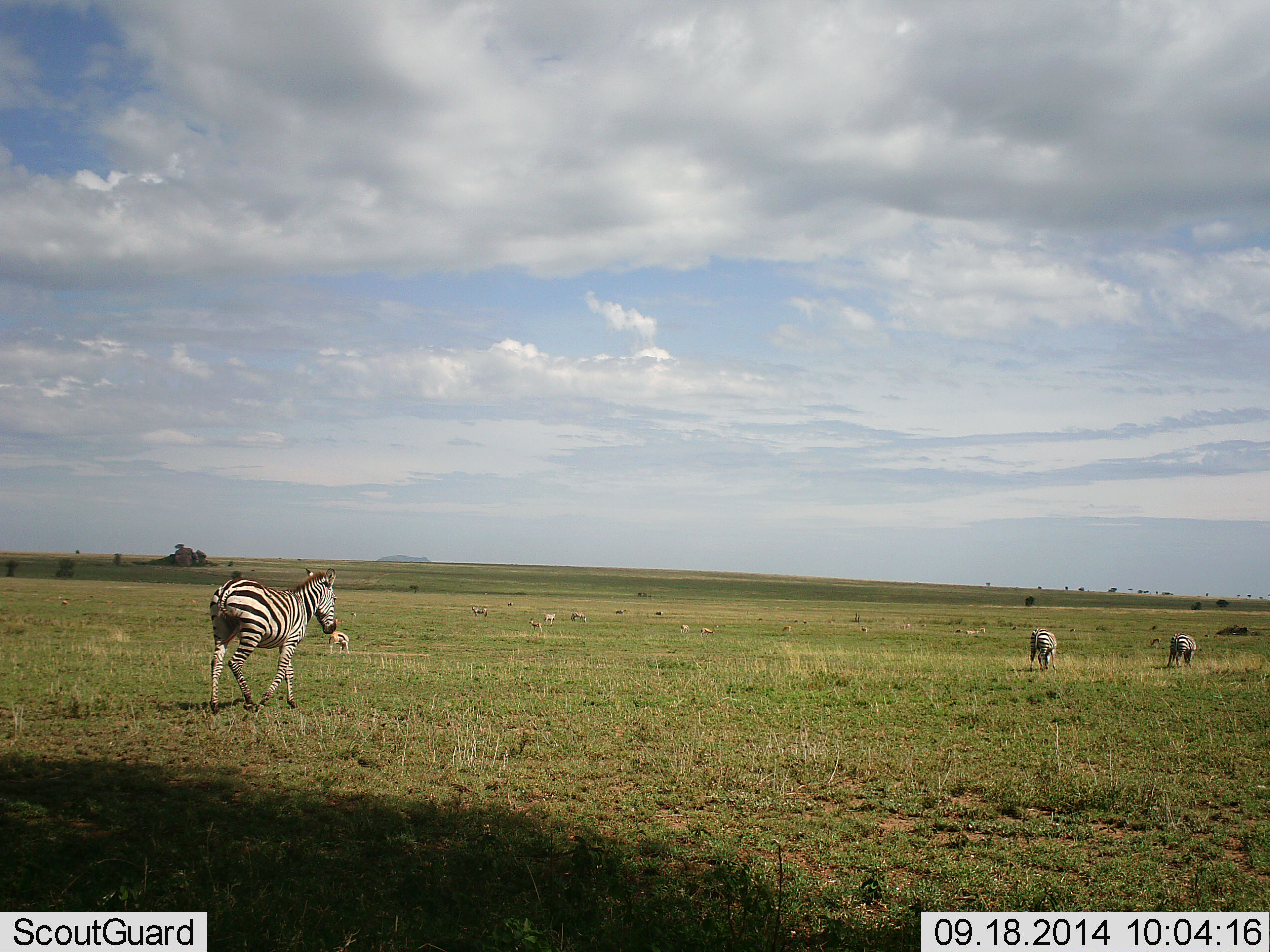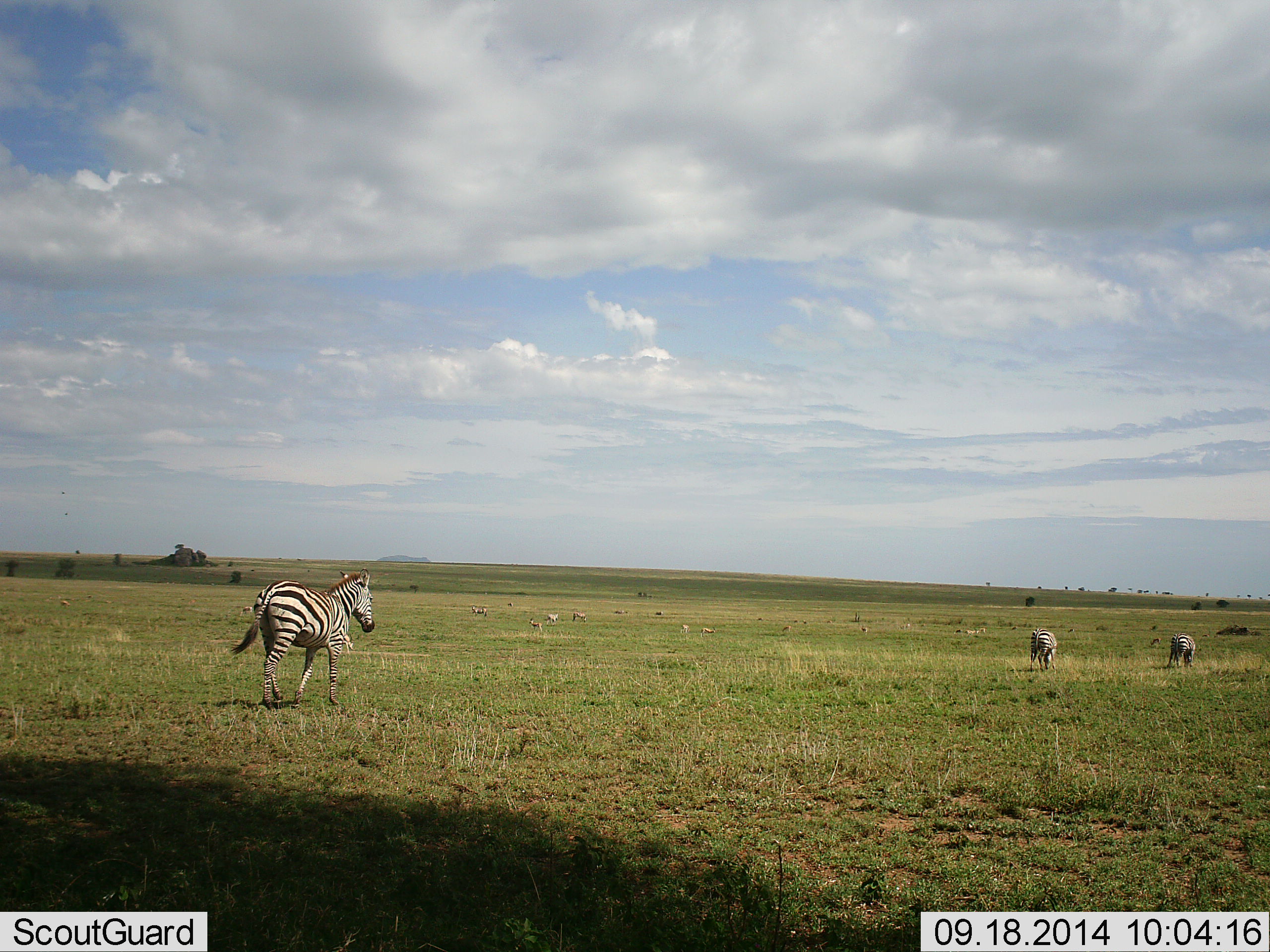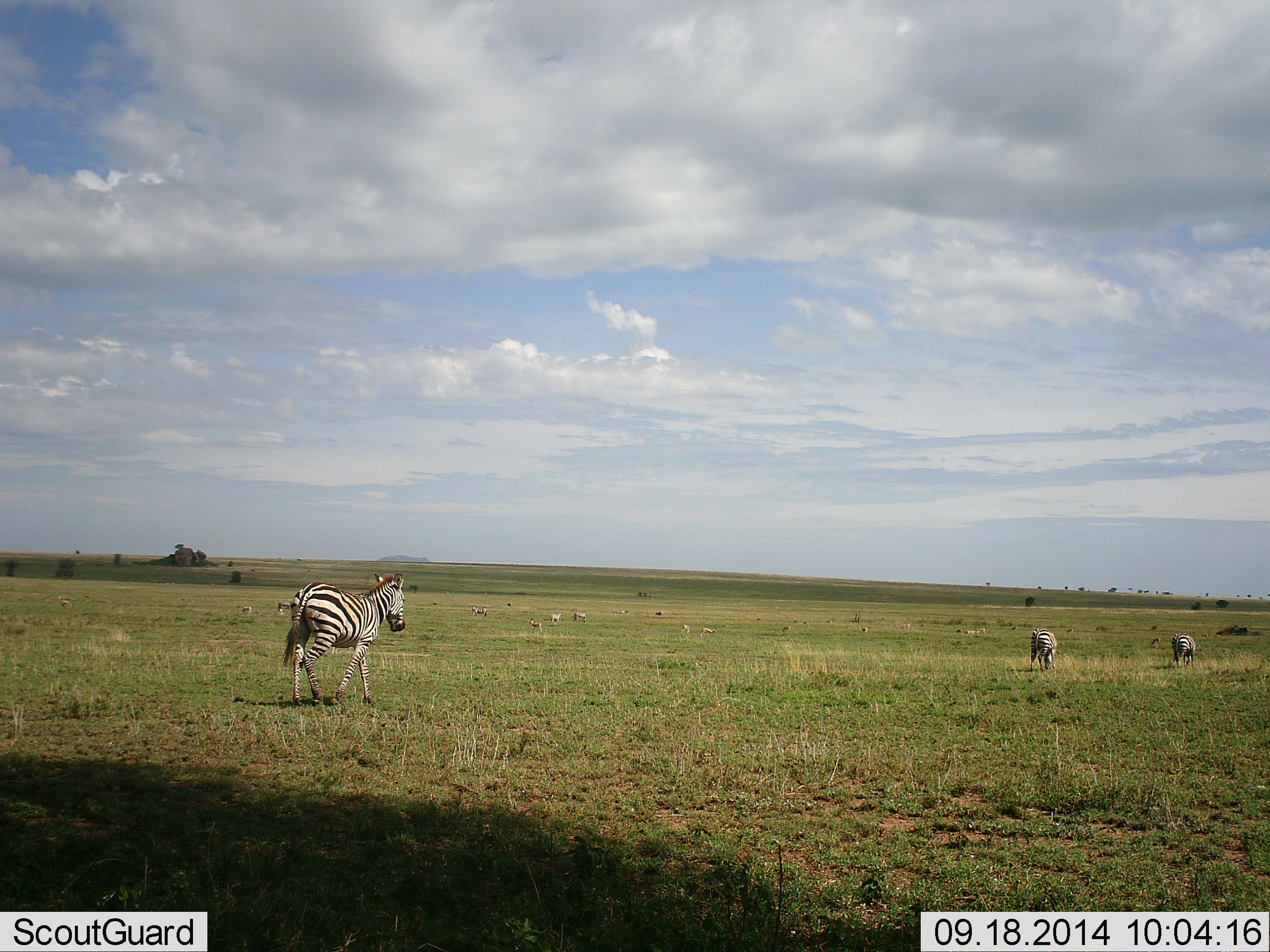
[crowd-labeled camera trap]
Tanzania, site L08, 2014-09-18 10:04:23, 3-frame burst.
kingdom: Animalia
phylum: Chordata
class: Mammalia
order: Perissodactyla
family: Equidae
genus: Equus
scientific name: Equus quagga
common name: plains zebra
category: zebra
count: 3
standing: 27%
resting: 0%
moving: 100%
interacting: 0%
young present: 0%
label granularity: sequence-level